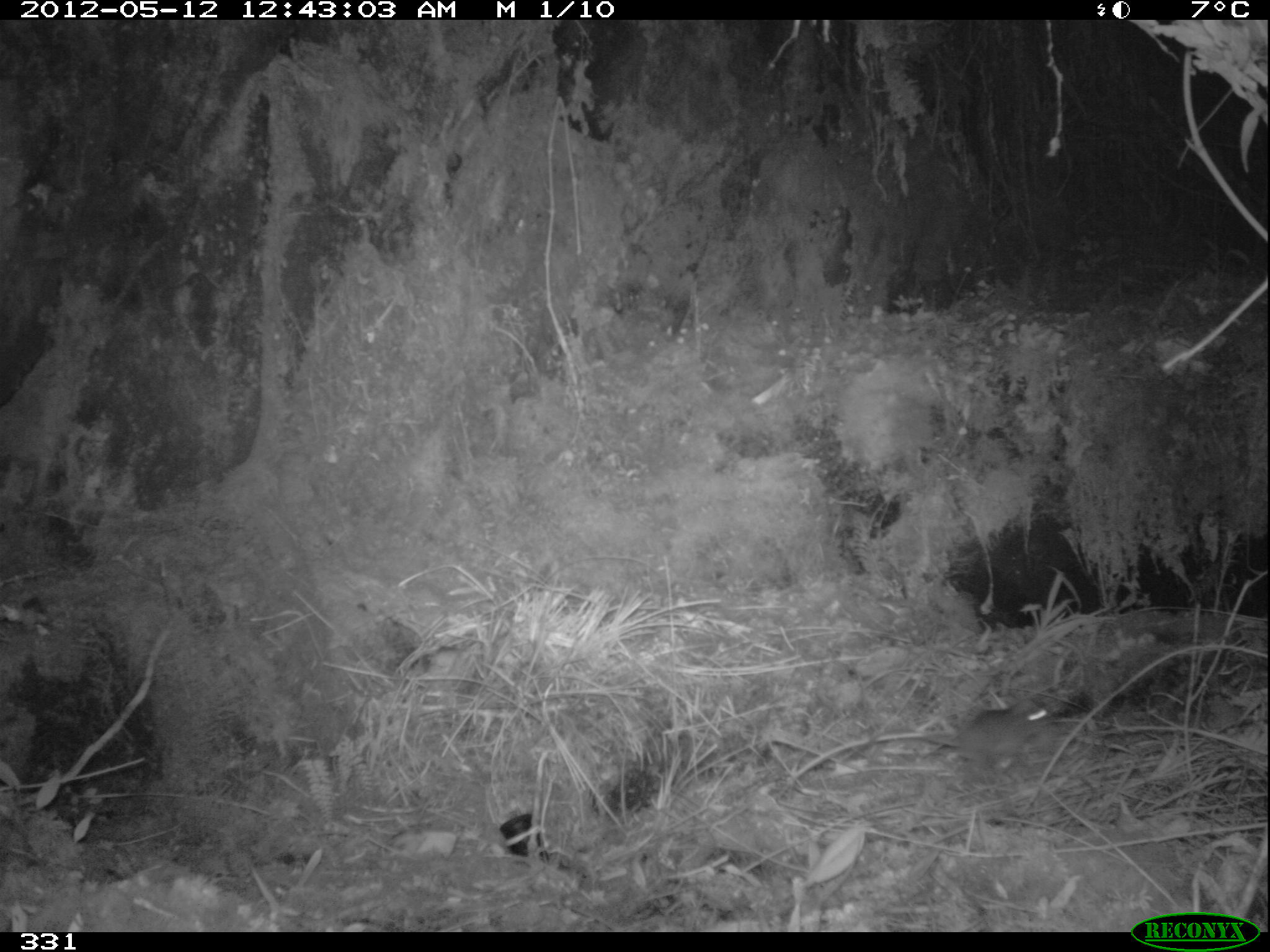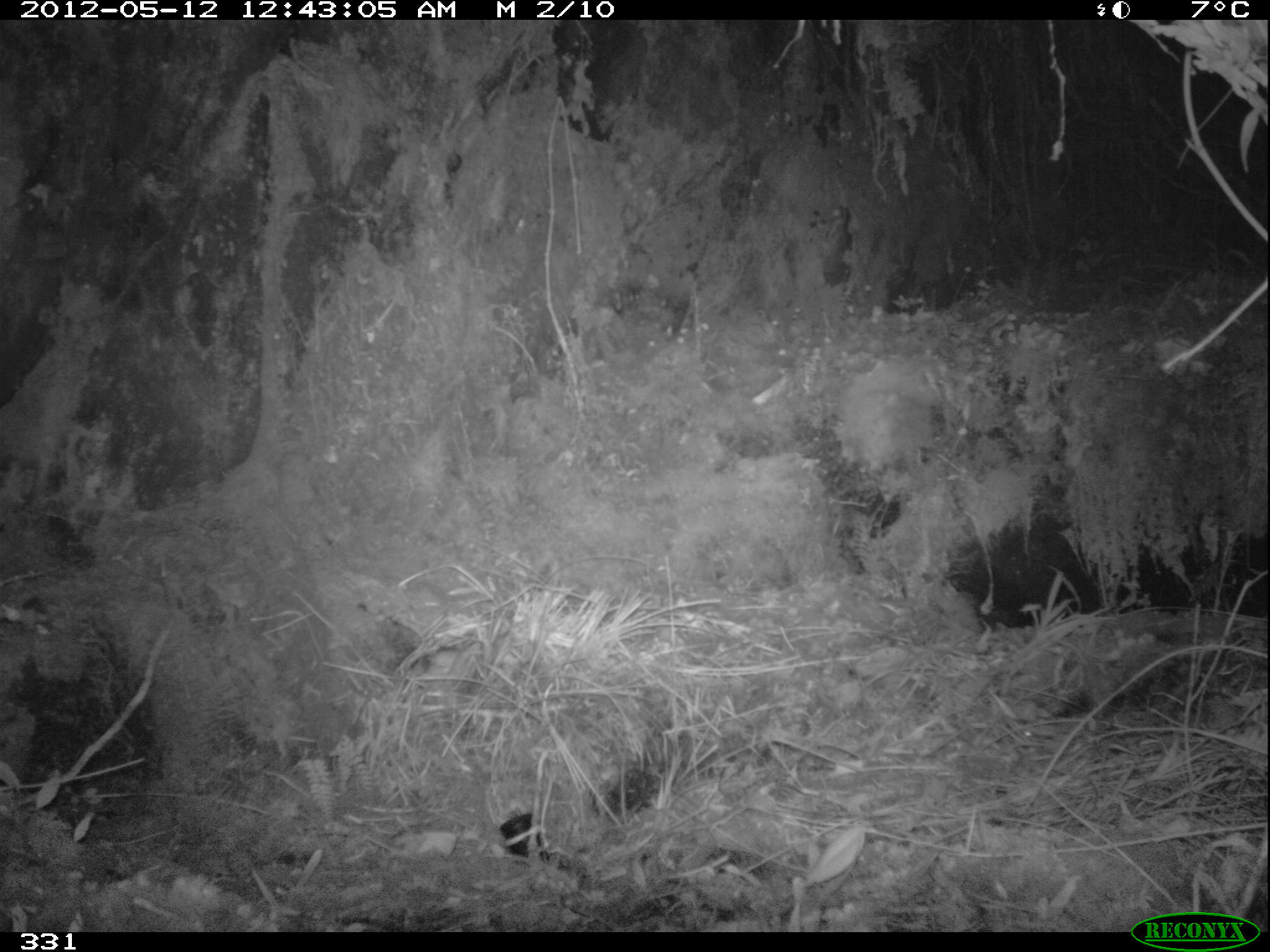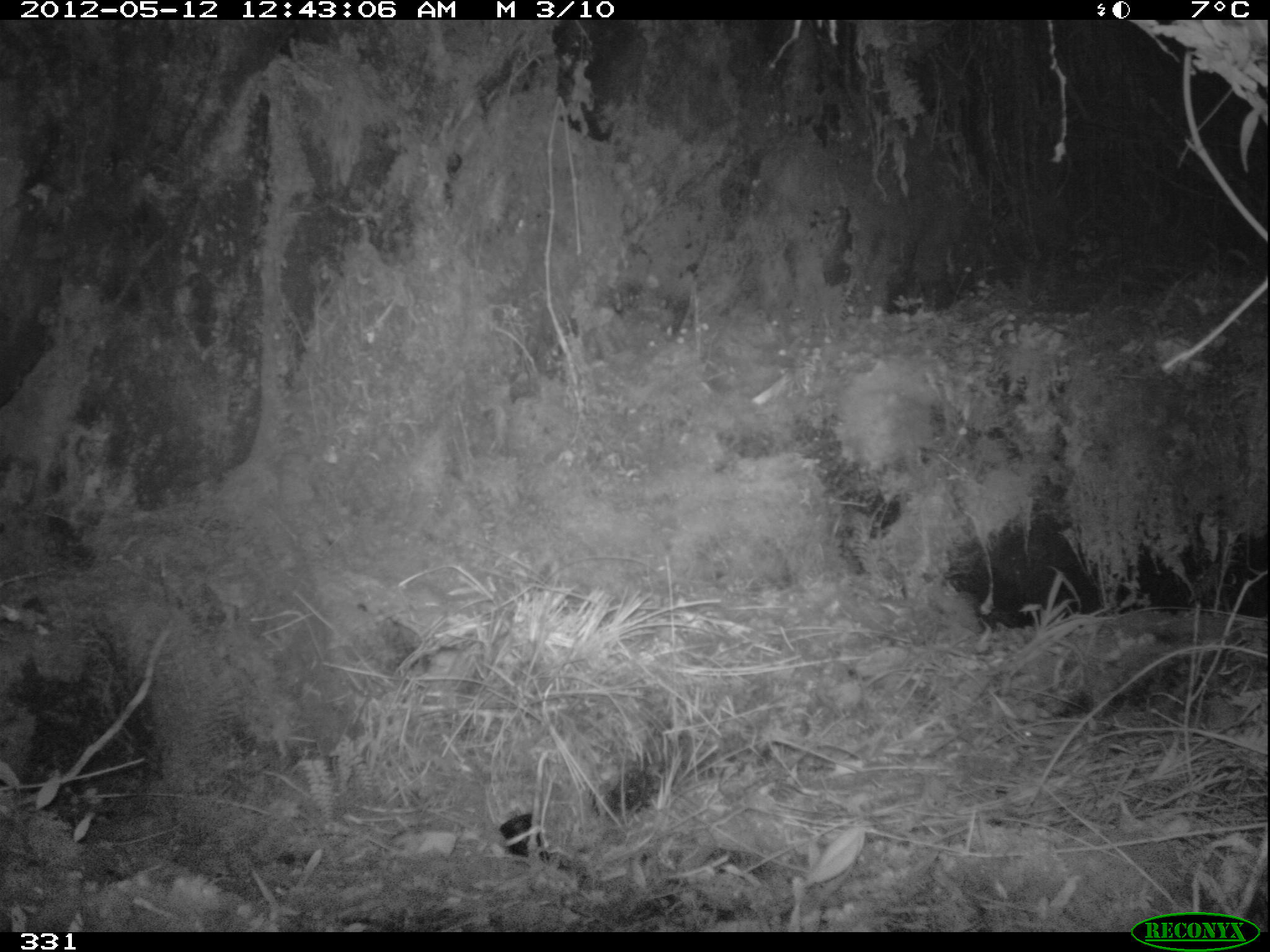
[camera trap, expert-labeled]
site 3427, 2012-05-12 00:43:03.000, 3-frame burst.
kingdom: Animalia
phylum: Chordata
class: Mammalia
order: Rodentia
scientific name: Rodentia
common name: rodents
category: unknown rodent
Unknown rodent (rodents) (Rodentia).